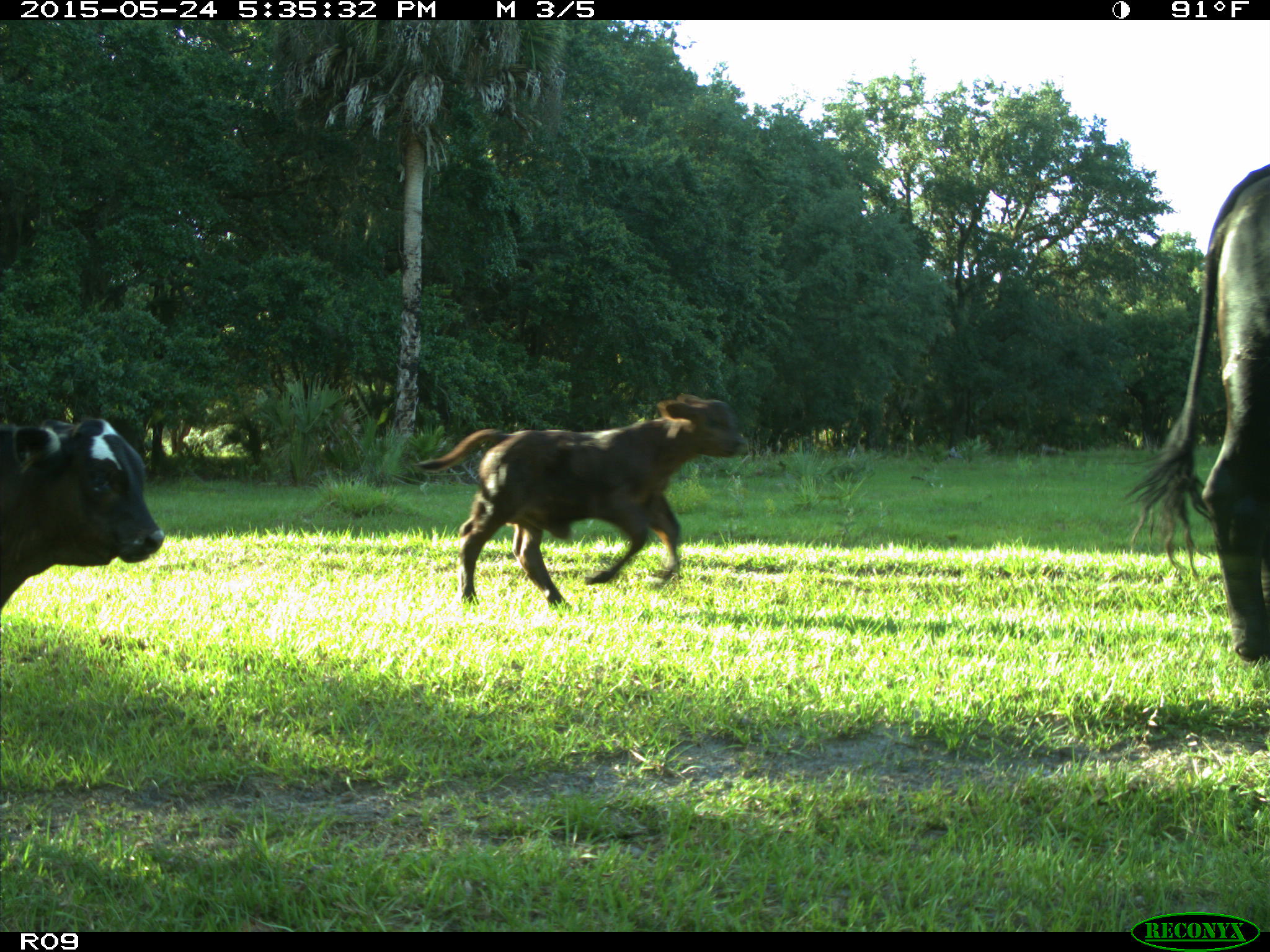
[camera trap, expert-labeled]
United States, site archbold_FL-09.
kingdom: Animalia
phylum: Chordata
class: Mammalia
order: Artiodactyla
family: Bovidae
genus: Bos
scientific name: Bos taurus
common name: domestic cow